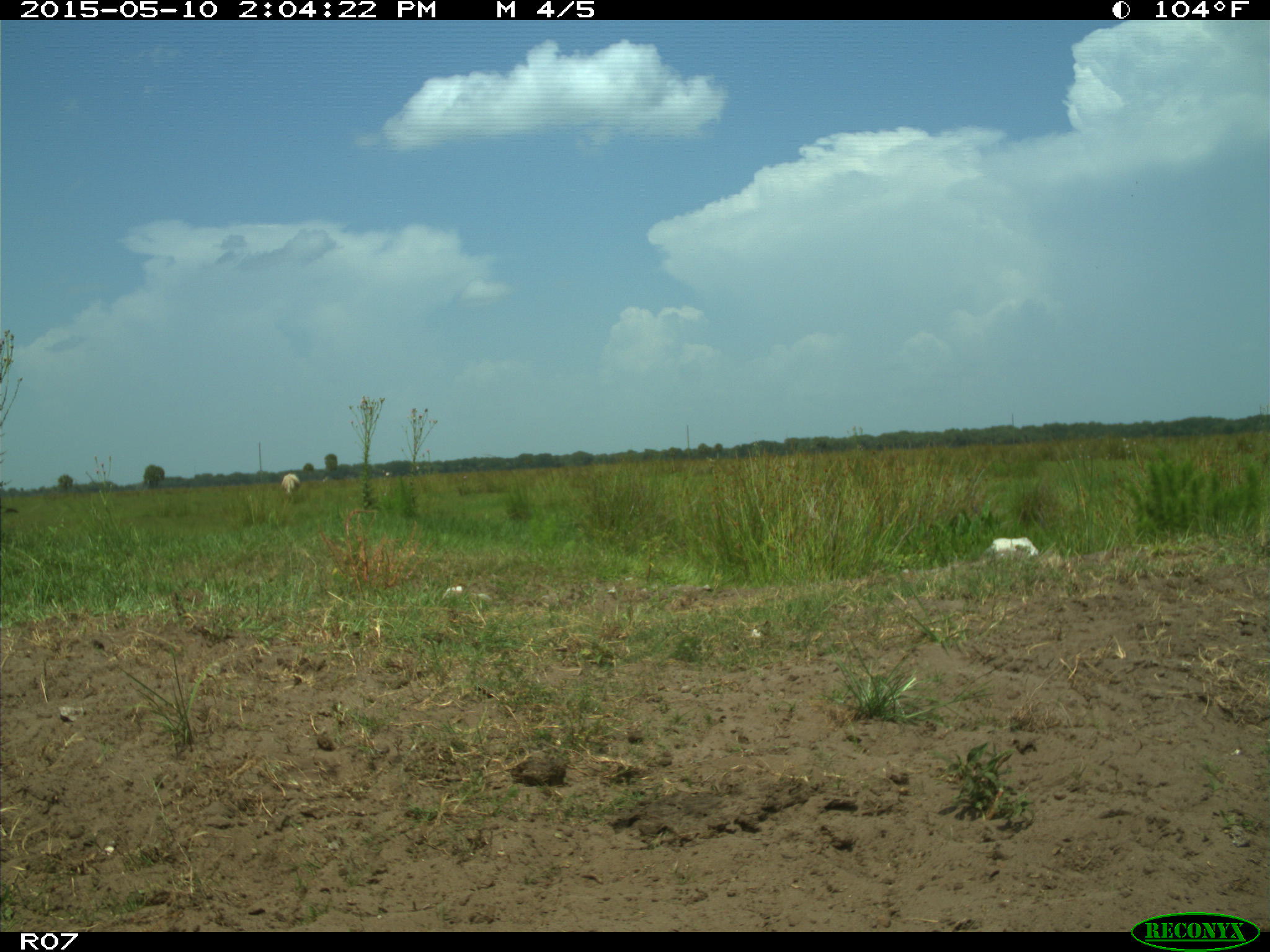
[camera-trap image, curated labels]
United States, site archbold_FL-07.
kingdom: Animalia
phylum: Chordata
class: Mammalia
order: Artiodactyla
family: Bovidae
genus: Bos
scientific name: Bos taurus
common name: domestic cow